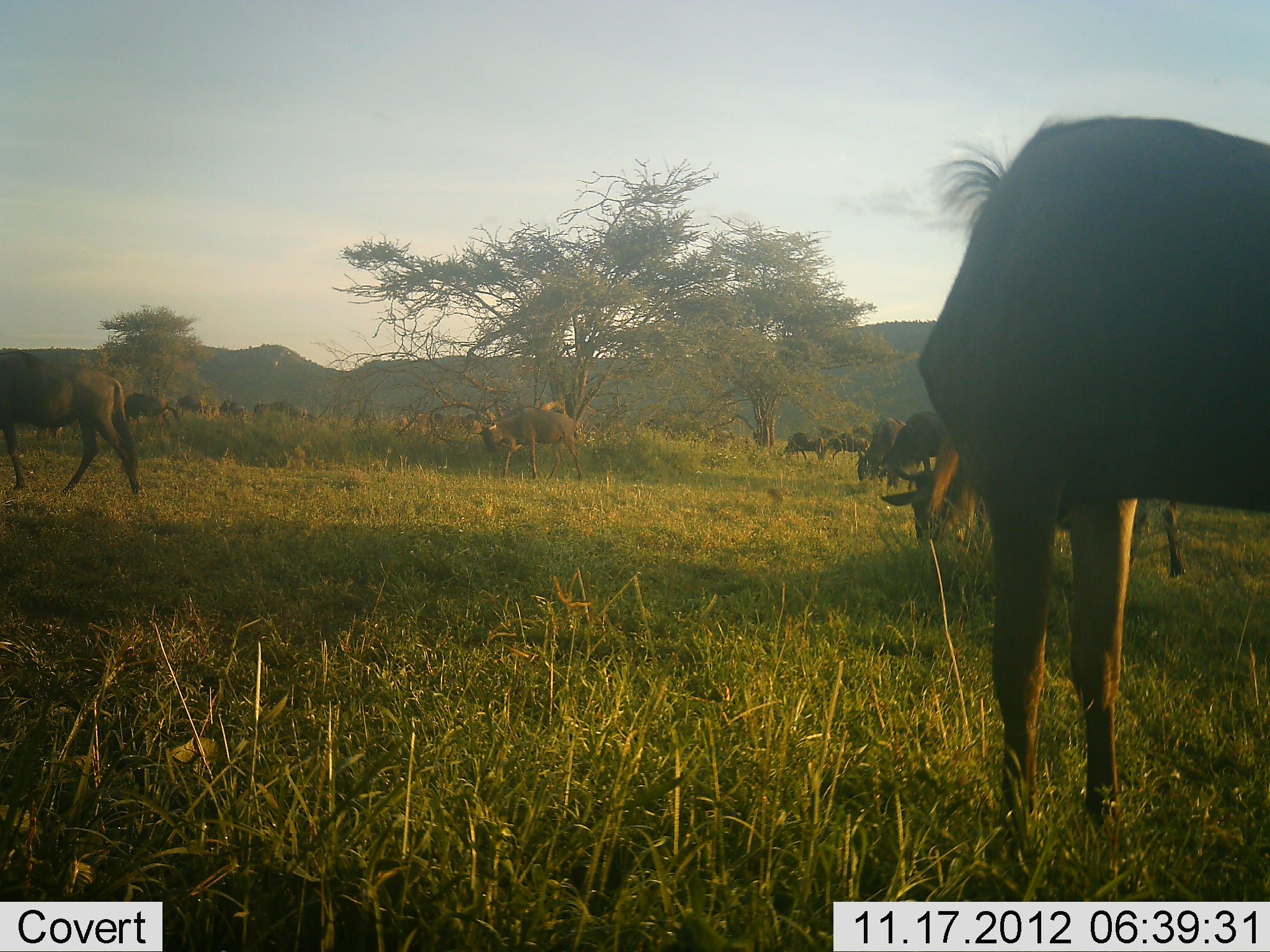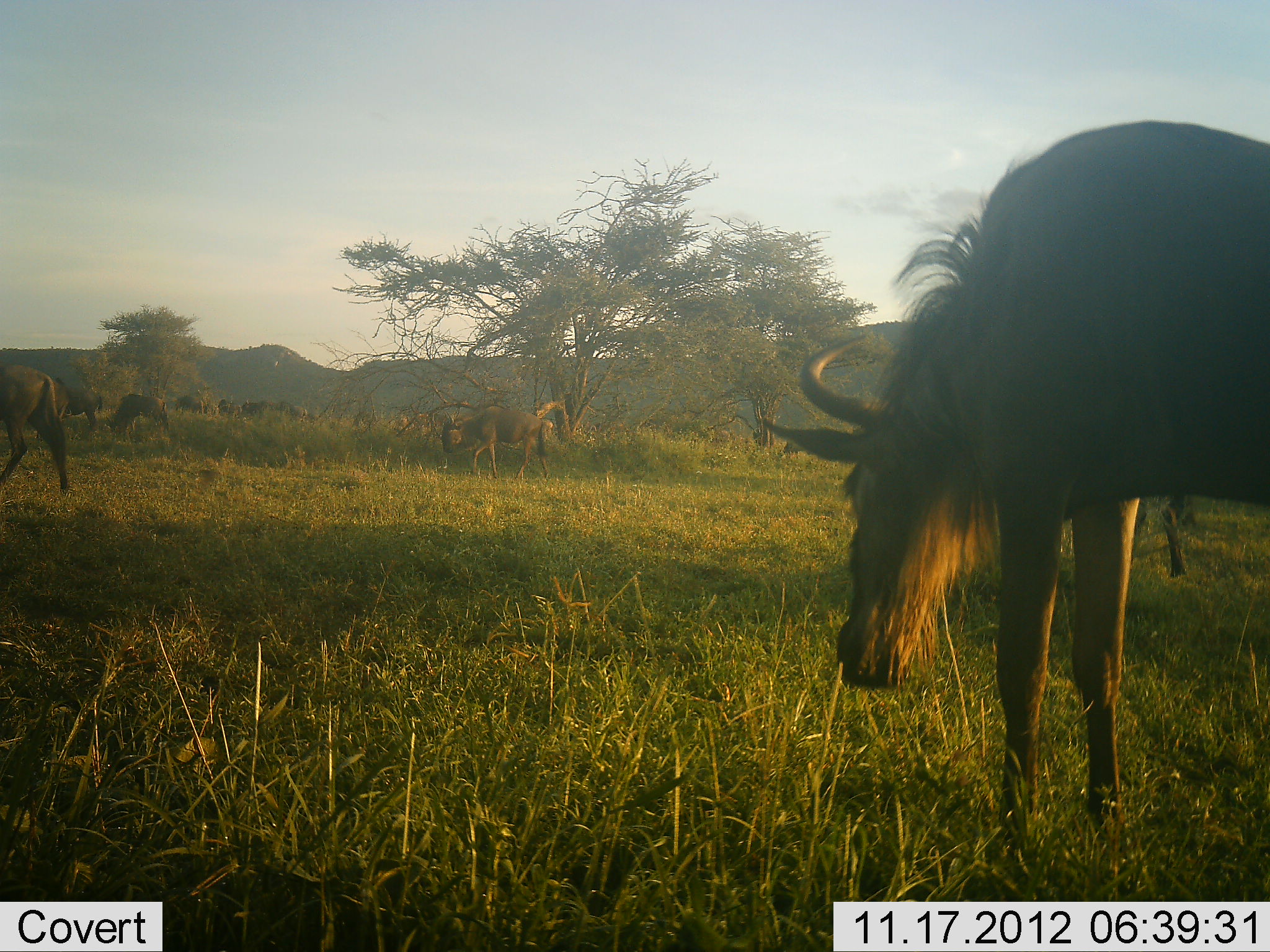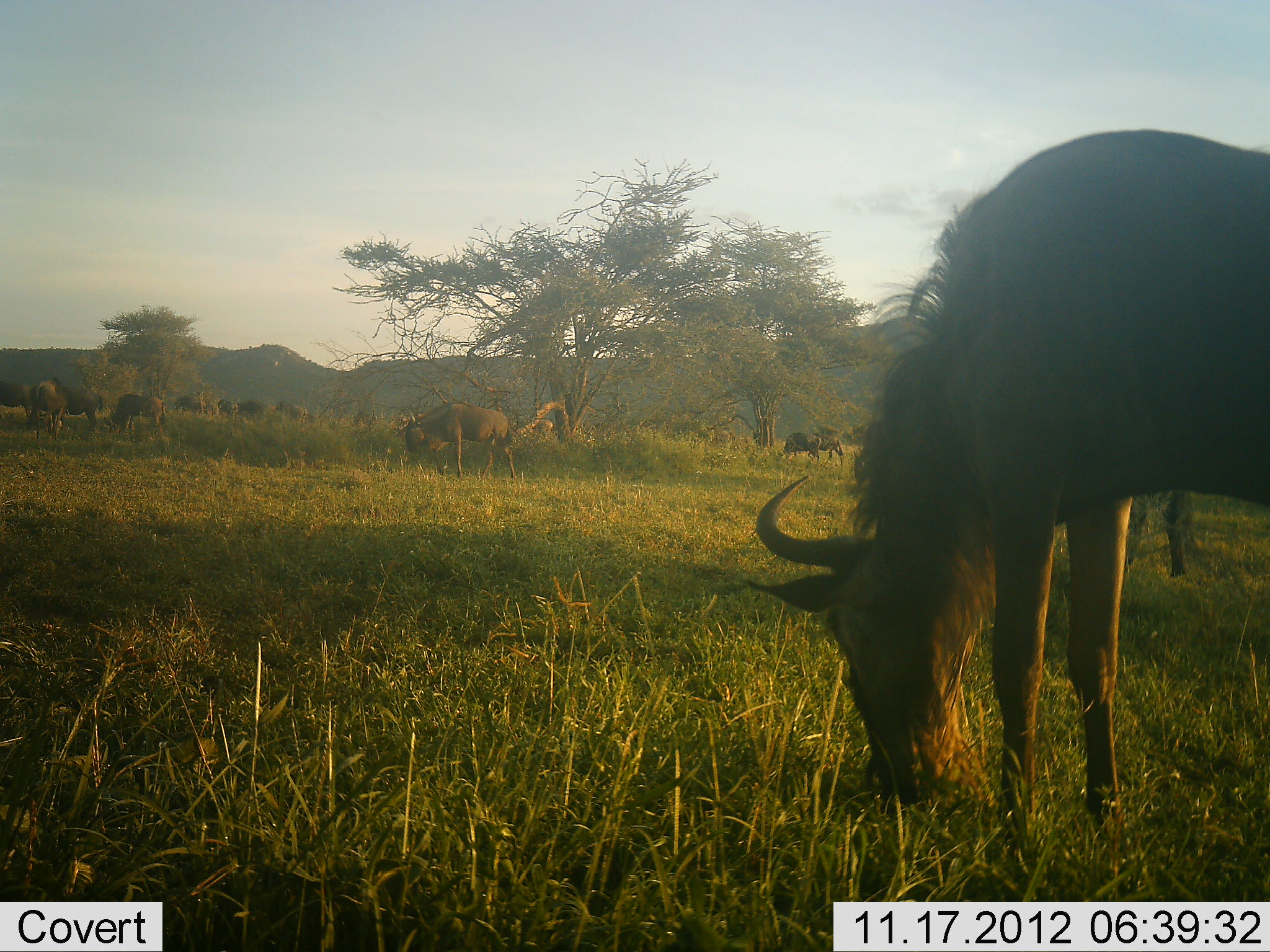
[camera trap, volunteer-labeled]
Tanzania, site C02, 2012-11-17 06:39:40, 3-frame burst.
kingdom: Animalia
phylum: Chordata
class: Mammalia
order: Artiodactyla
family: Bovidae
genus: Connochaetes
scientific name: Connochaetes taurinus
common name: blue wildebeest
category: wildebeest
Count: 11-50.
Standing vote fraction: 50%.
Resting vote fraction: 0%.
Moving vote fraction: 50%.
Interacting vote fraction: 0%.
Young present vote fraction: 10%.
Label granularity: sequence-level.